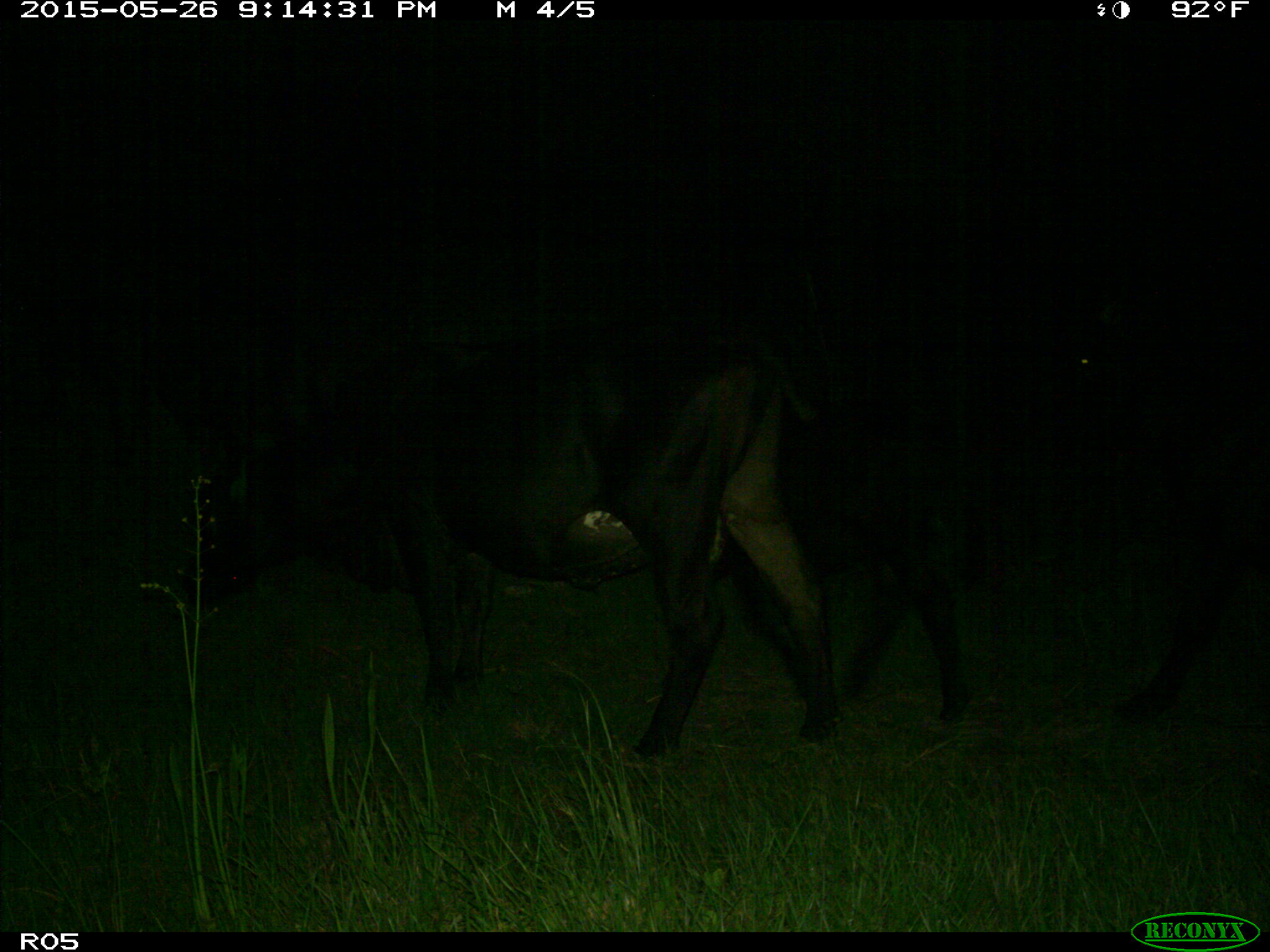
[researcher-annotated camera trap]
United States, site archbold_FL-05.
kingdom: Animalia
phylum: Chordata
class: Mammalia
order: Artiodactyla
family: Bovidae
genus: Bos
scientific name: Bos taurus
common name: domestic cow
Bos taurus (domestic cow).